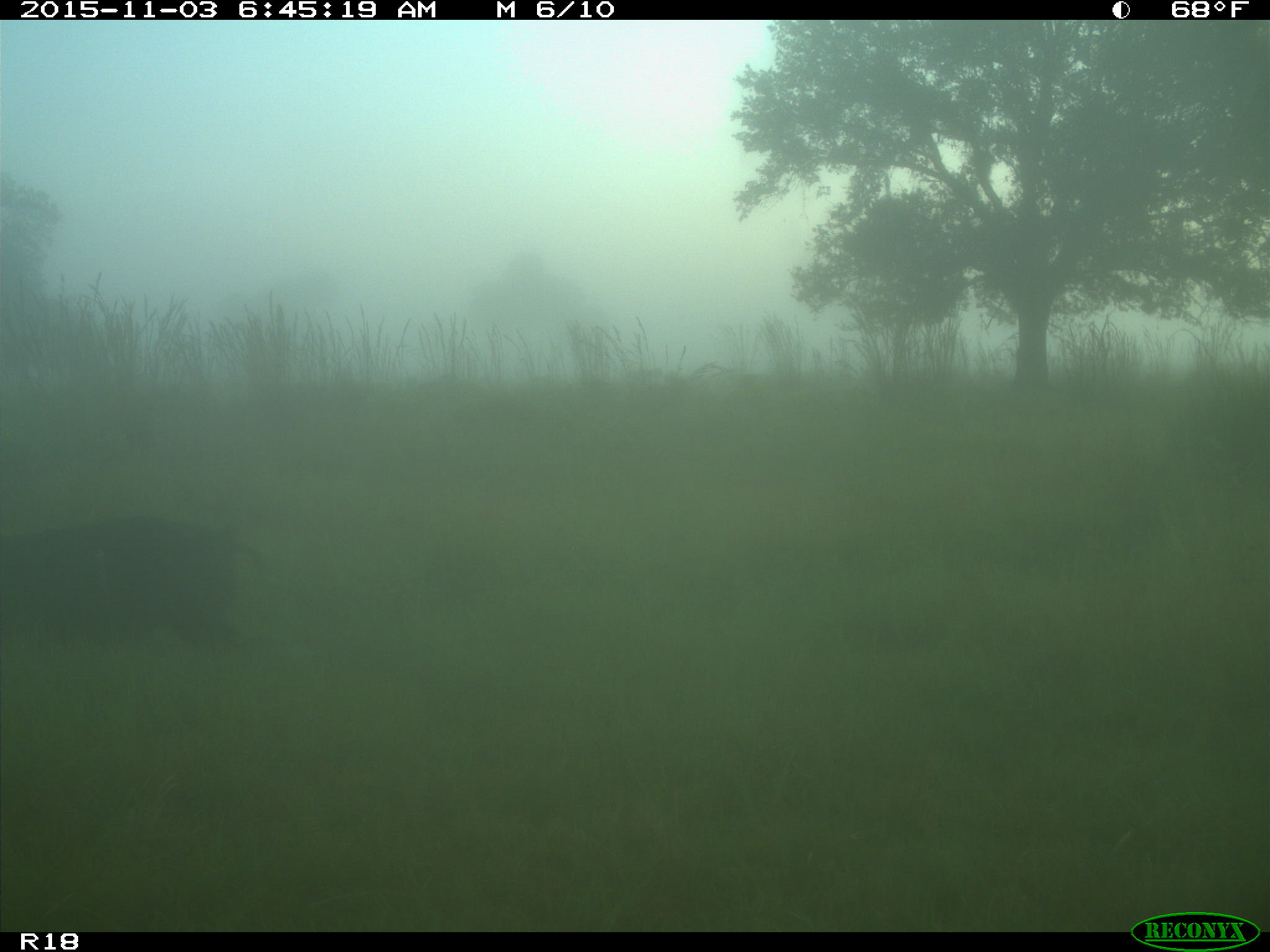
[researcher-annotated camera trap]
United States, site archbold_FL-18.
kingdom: Animalia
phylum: Chordata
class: Mammalia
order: Artiodactyla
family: Suidae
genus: Sus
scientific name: Sus scrofa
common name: wild boar